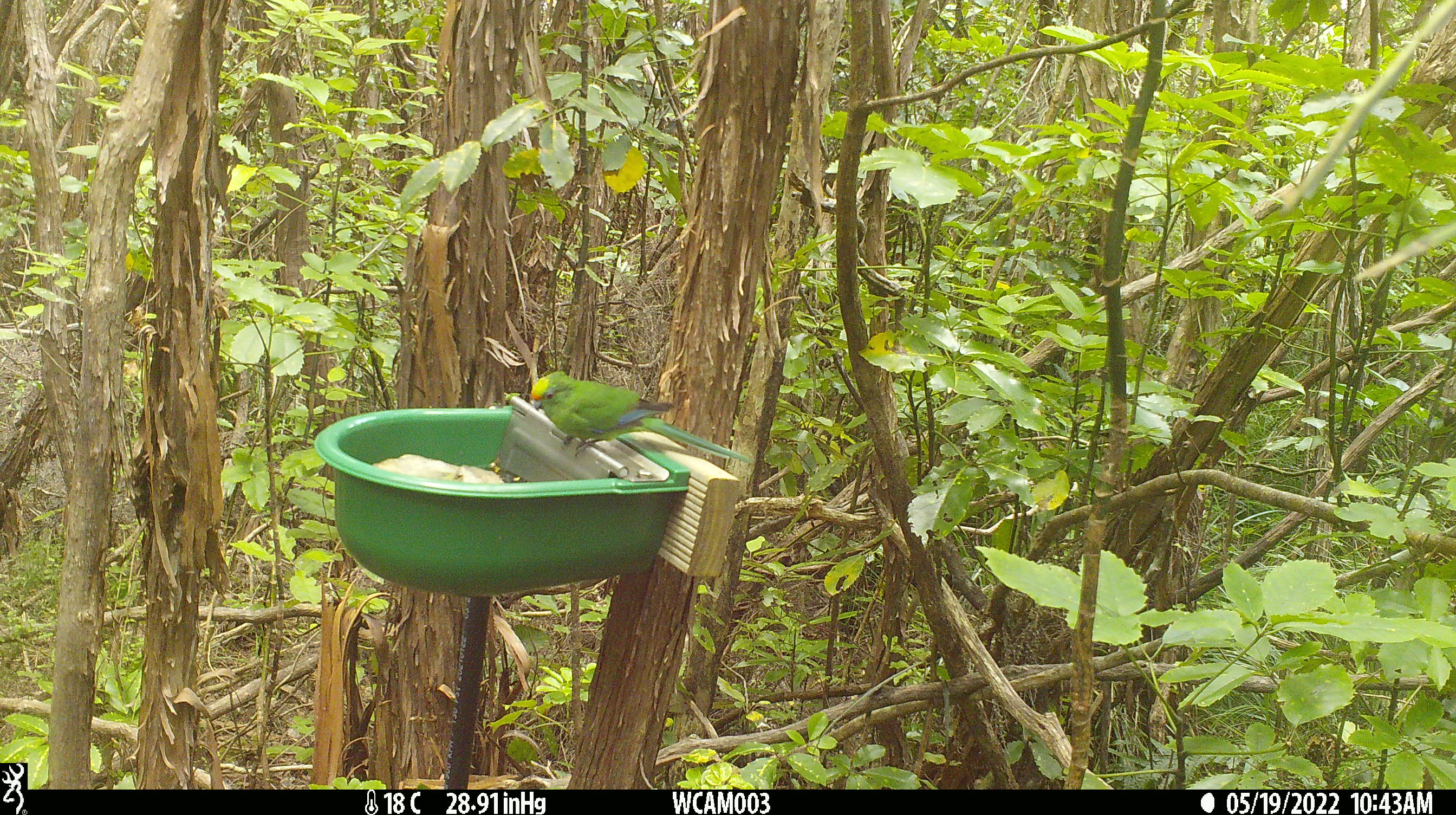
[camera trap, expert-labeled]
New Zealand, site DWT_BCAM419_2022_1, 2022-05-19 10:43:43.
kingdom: Animalia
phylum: Chordata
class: Aves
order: Psittaciformes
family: Psittaculidae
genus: Cyanoramphus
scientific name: Cyanoramphus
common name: parakeet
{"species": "parakeet (Cyanoramphus)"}